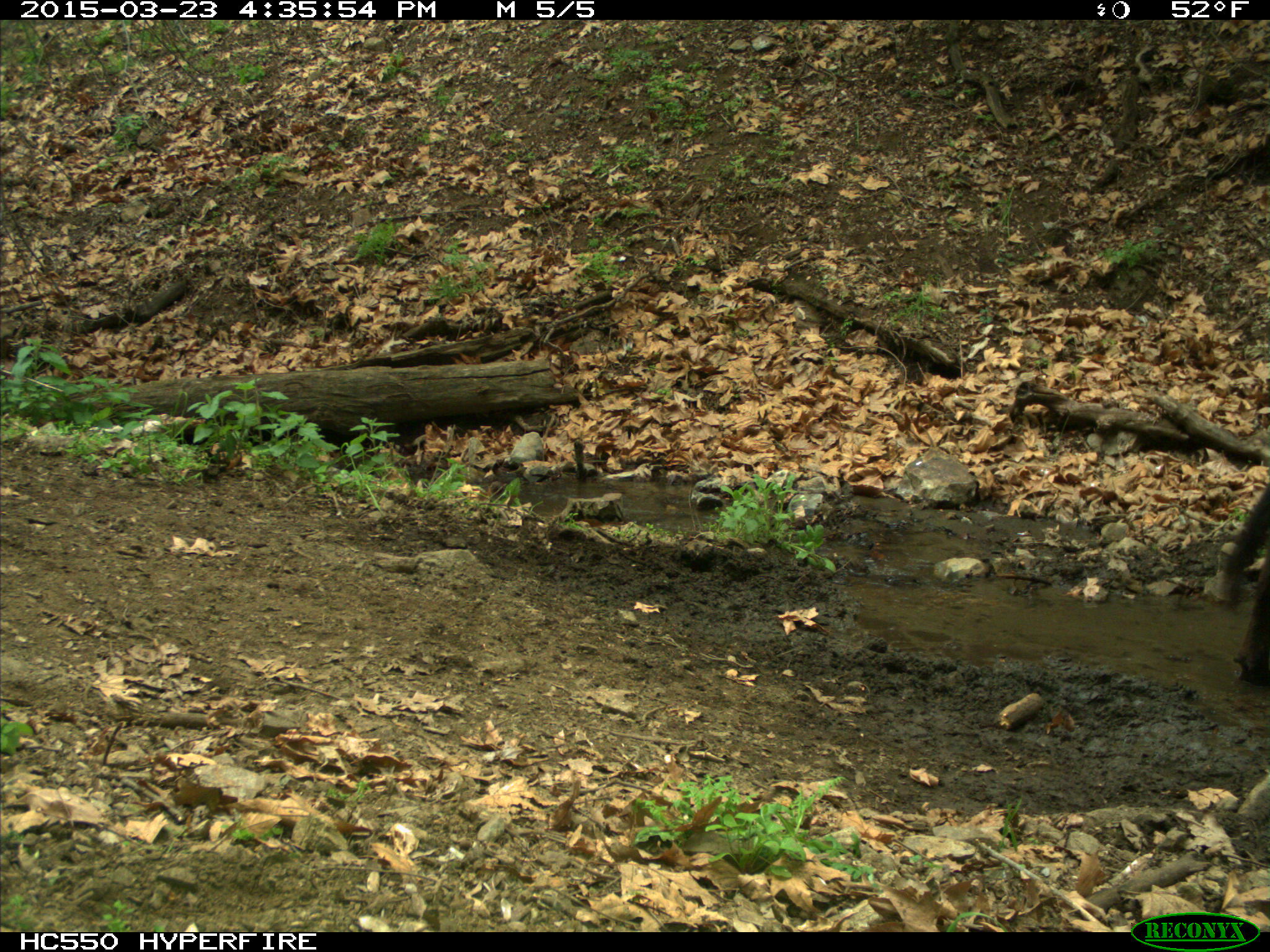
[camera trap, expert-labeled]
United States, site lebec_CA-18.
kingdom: Animalia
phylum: Chordata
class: Mammalia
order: Artiodactyla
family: Bovidae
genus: Bos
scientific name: Bos taurus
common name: domestic cow